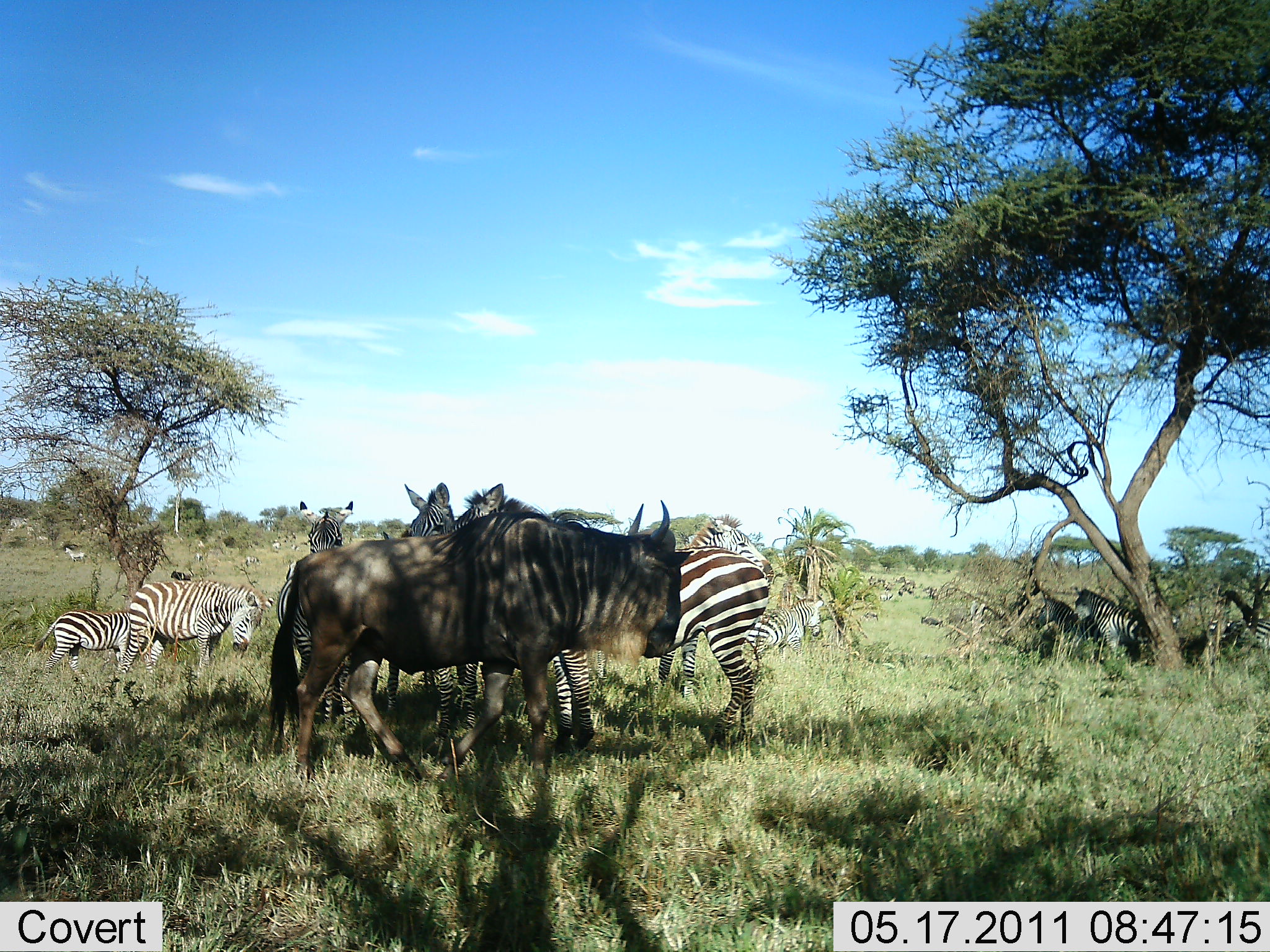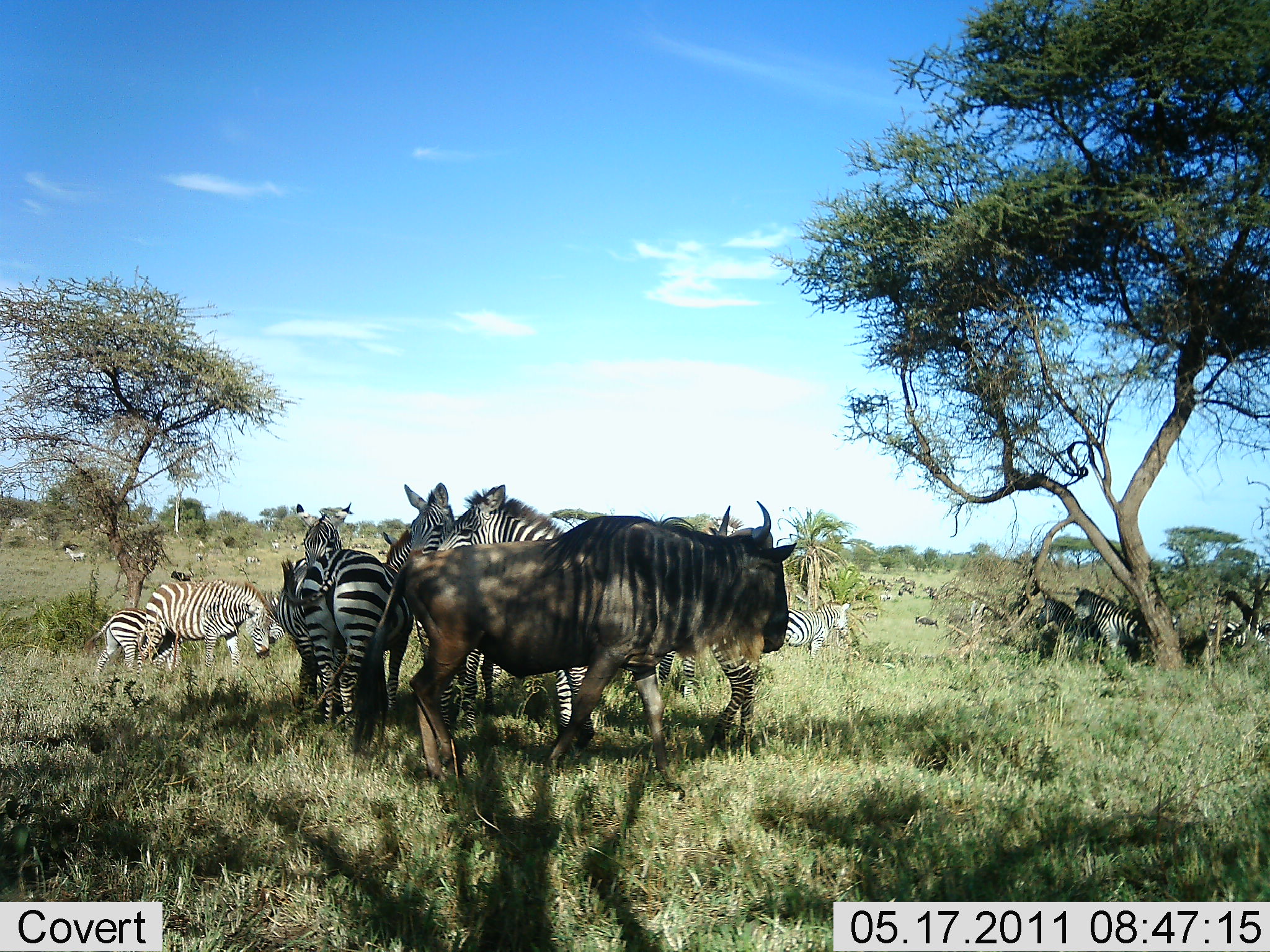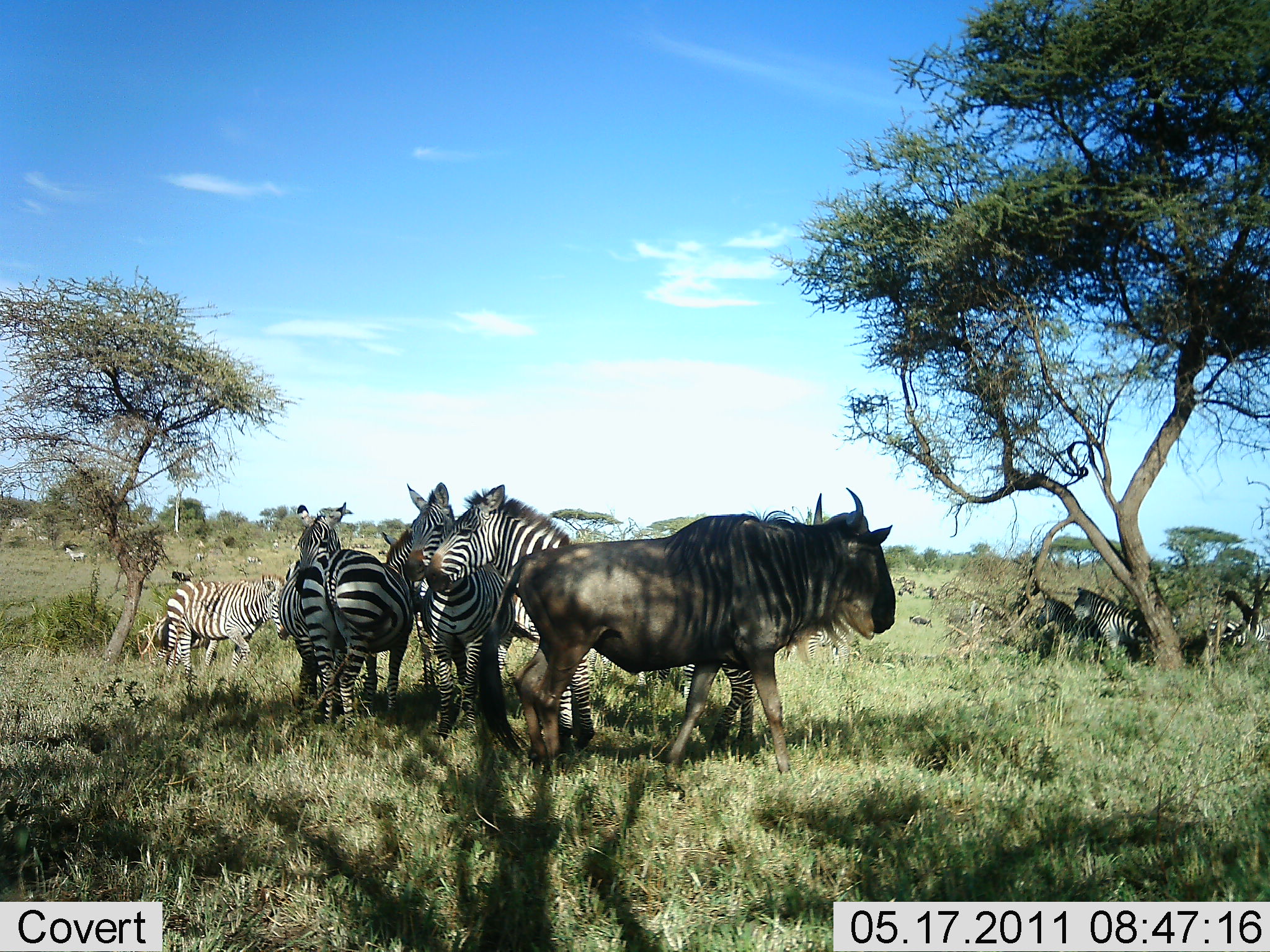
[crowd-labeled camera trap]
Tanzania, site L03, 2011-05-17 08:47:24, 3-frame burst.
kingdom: Animalia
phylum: Chordata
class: Mammalia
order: Artiodactyla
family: Bovidae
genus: Connochaetes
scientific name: Connochaetes taurinus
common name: blue wildebeest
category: wildebeest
Wildebeest (blue wildebeest) (Connochaetes taurinus), count 1. Behavior (volunteer vote fractions): standing 27%, resting 0%, moving 82%, interacting 0%. Young present (vote fraction): 0%. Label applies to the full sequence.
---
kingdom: Animalia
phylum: Chordata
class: Mammalia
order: Perissodactyla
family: Equidae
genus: Equus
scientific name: Equus quagga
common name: plains zebra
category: zebra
Zebra (plains zebra) (Equus quagga), count 10. Behavior (volunteer vote fractions): standing 91%, resting 18%, moving 18%, interacting 18%. Young present (vote fraction): 0%. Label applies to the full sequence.